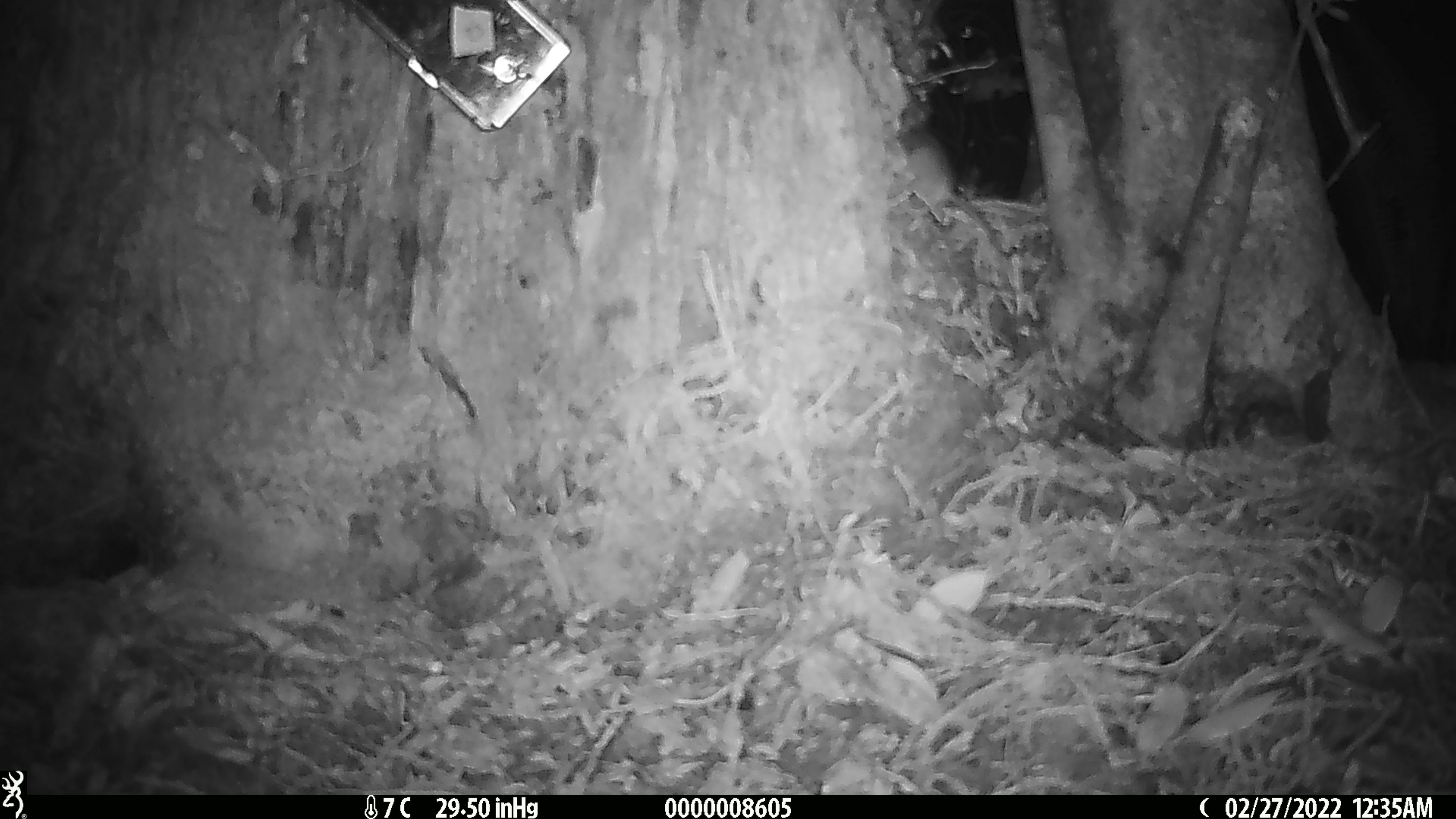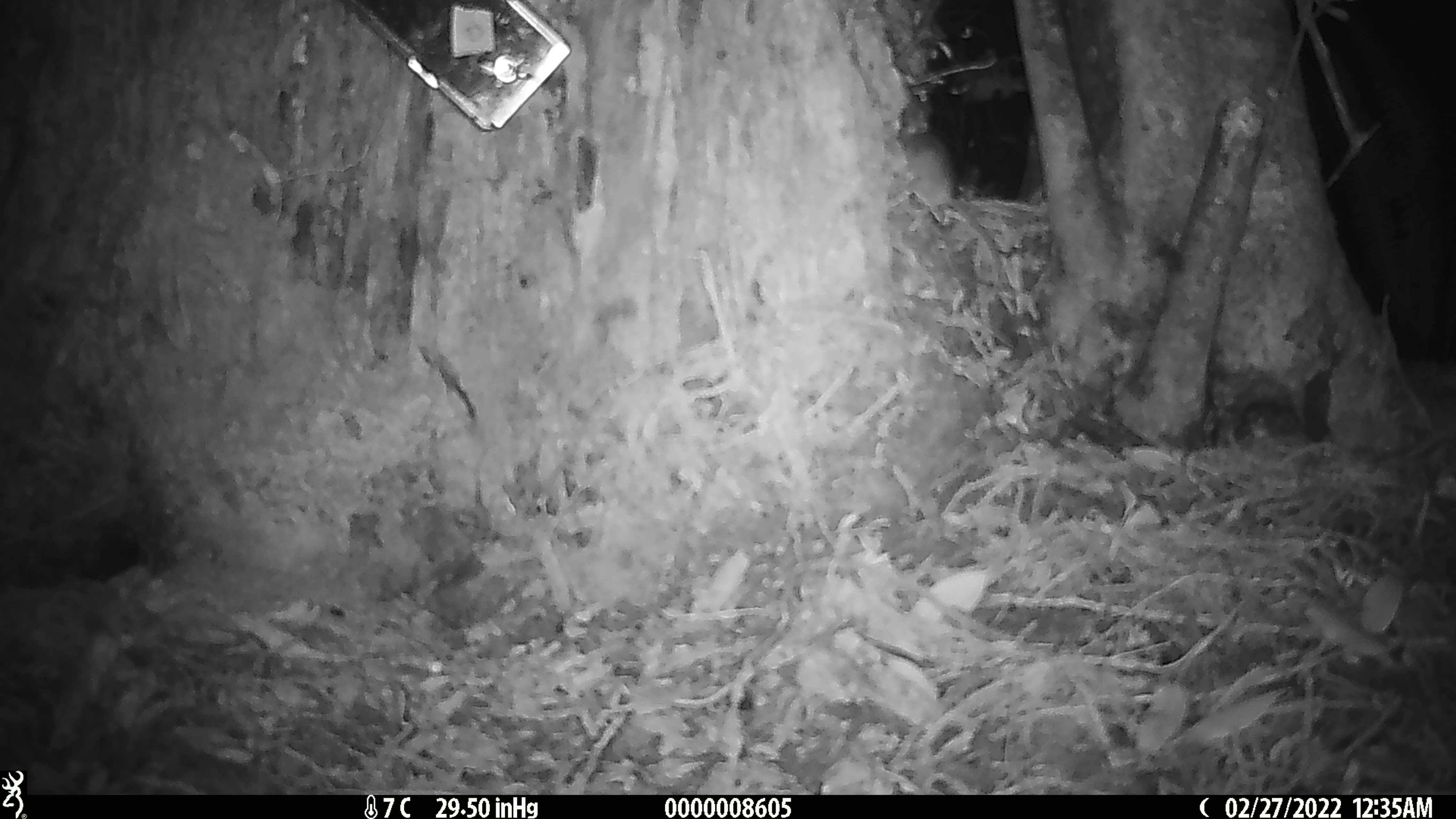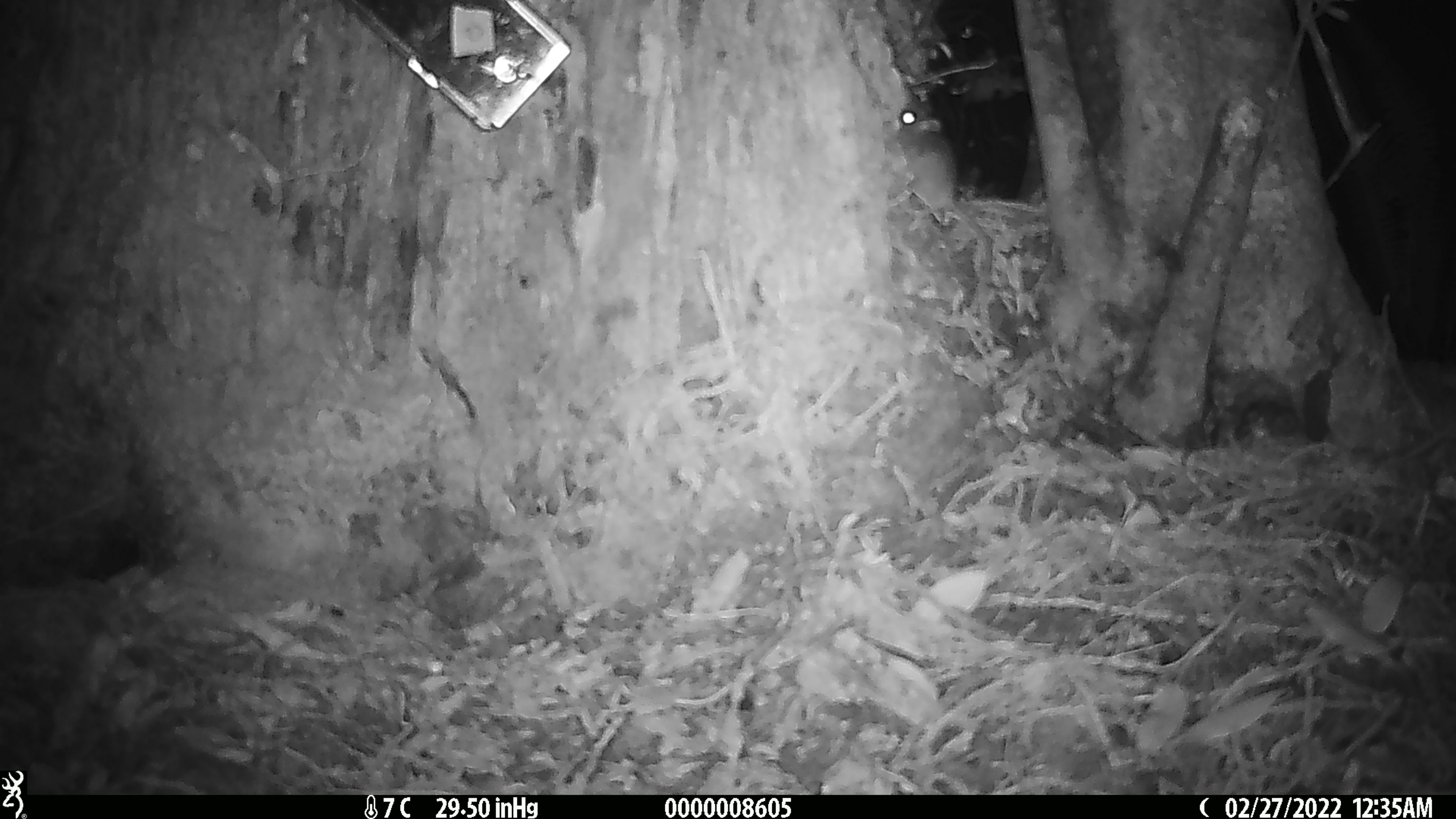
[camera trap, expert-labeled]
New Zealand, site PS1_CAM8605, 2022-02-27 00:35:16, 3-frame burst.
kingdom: Animalia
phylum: Chordata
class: Mammalia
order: Rodentia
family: Muridae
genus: Mus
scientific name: Mus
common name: mouse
Mouse (Mus).